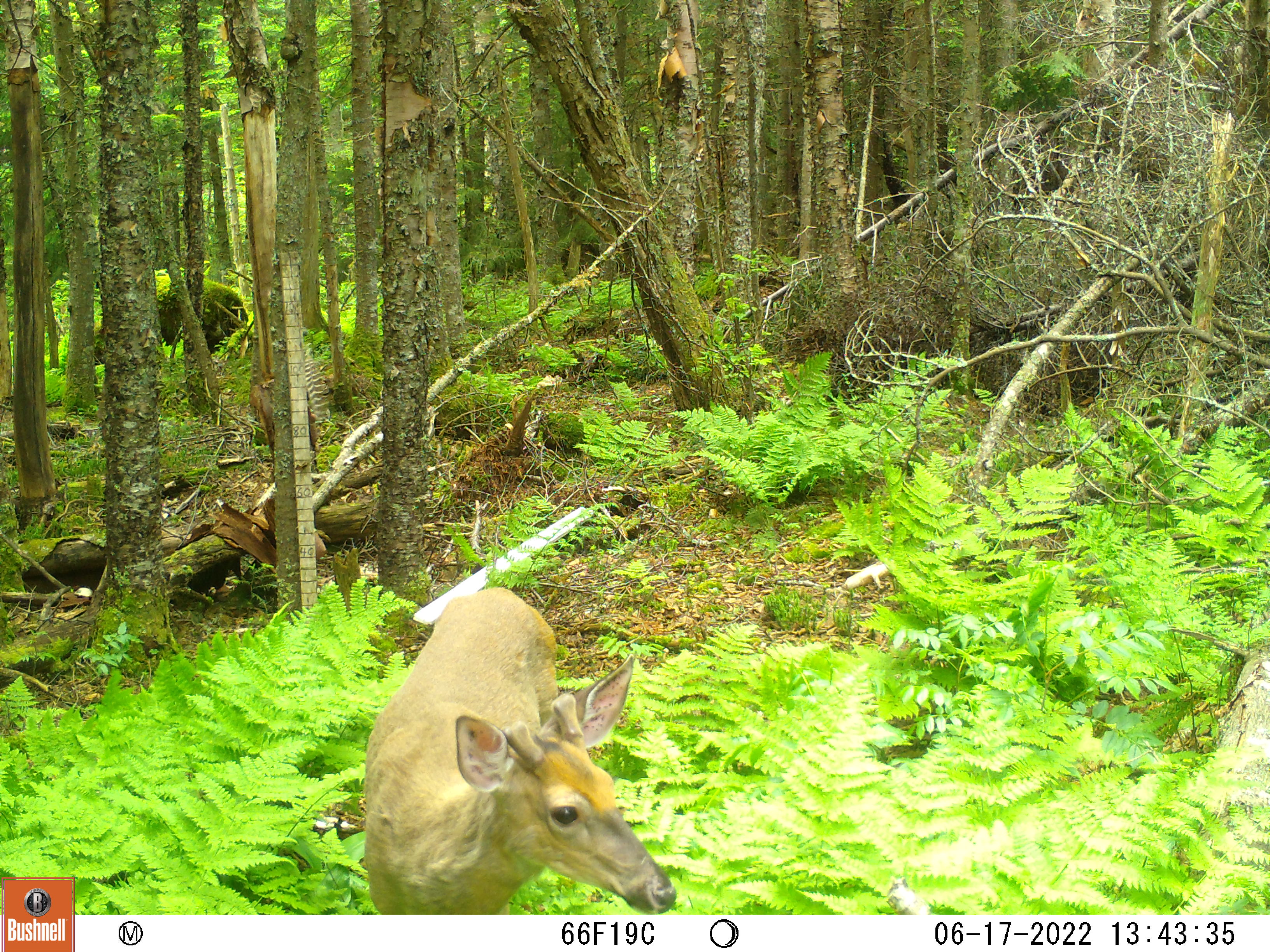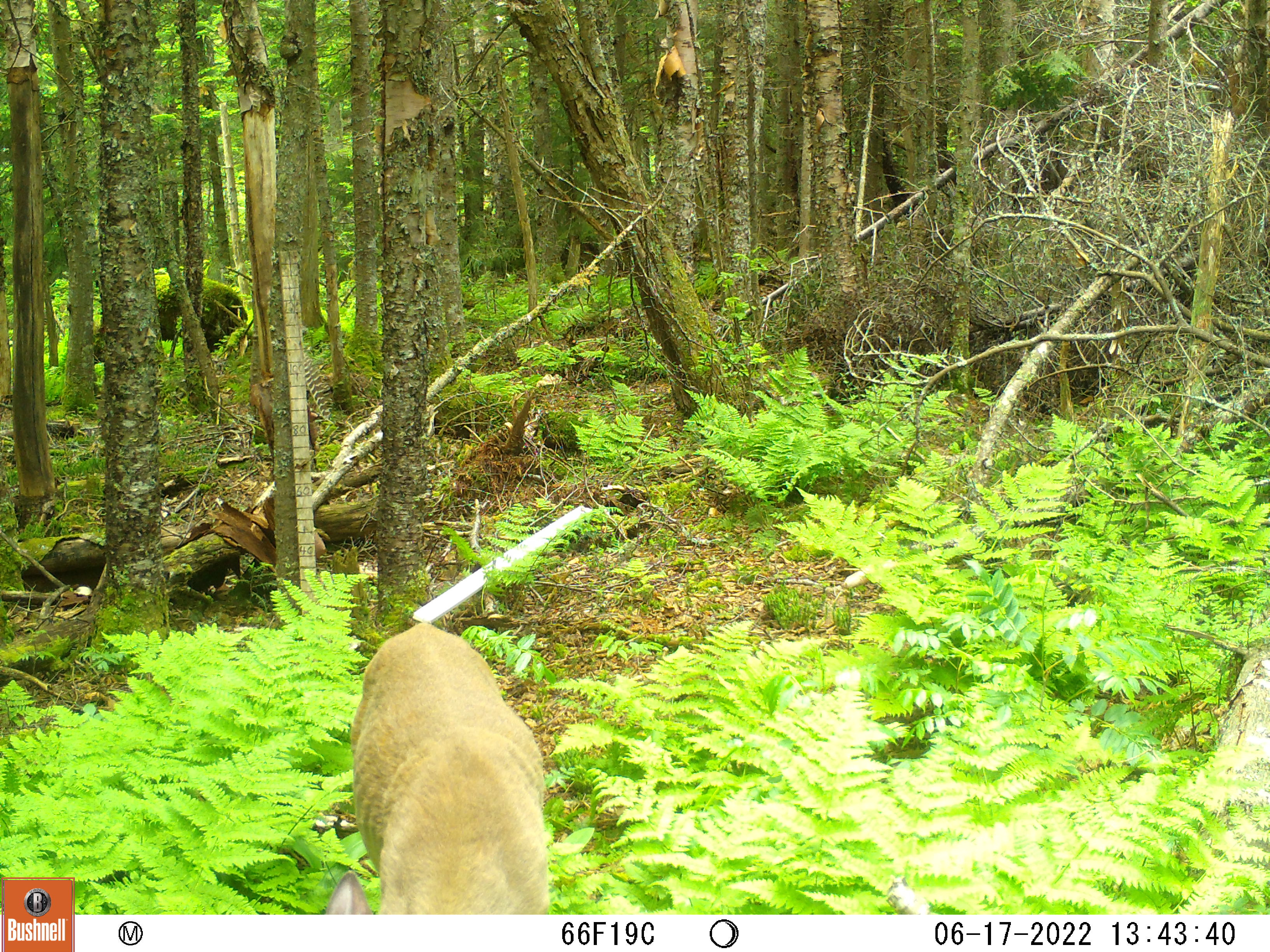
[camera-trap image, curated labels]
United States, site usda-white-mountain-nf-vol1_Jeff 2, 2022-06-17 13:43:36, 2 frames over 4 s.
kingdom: Animalia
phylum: Chordata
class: Mammalia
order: Artiodactyla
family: Cervidae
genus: Odocoileus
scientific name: Odocoileus virginianus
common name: white-tailed deer